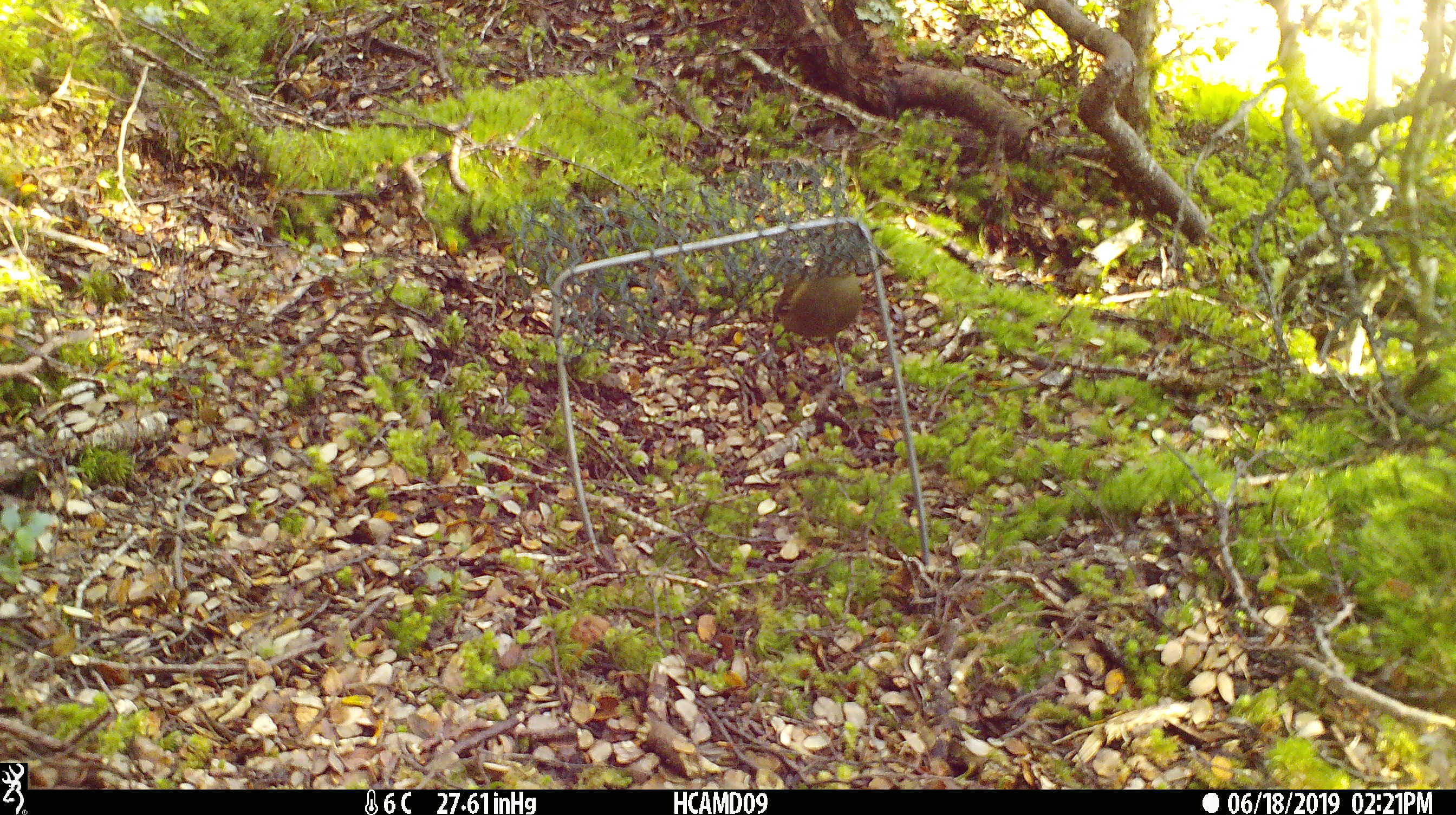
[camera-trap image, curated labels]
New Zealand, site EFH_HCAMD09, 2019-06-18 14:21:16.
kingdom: Animalia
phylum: Chordata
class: Aves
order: Passeriformes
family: Meliphagidae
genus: Anthornis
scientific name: Anthornis melanura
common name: new zealand bellbird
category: bellbird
Bellbird (new zealand bellbird) (Anthornis melanura).